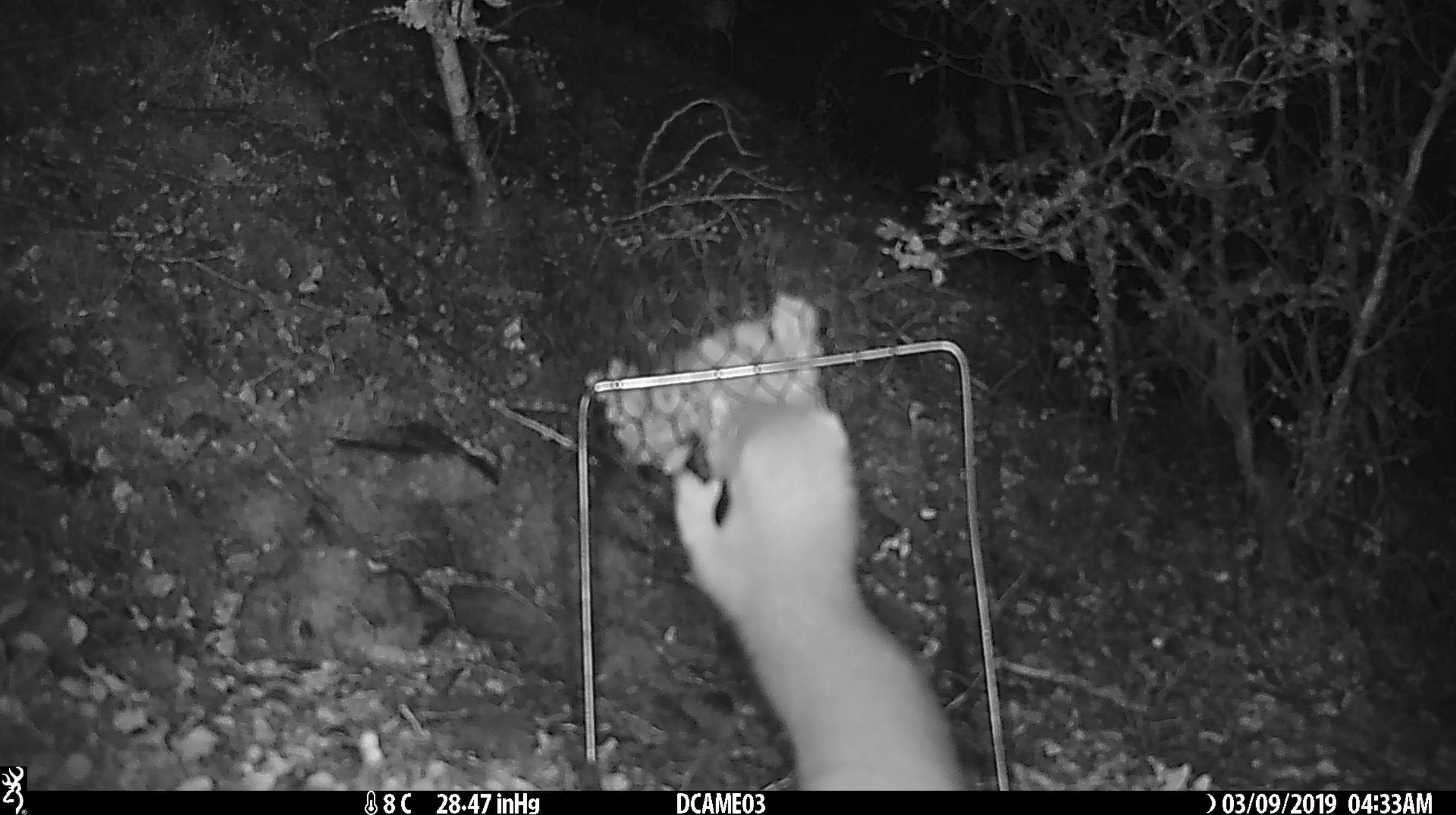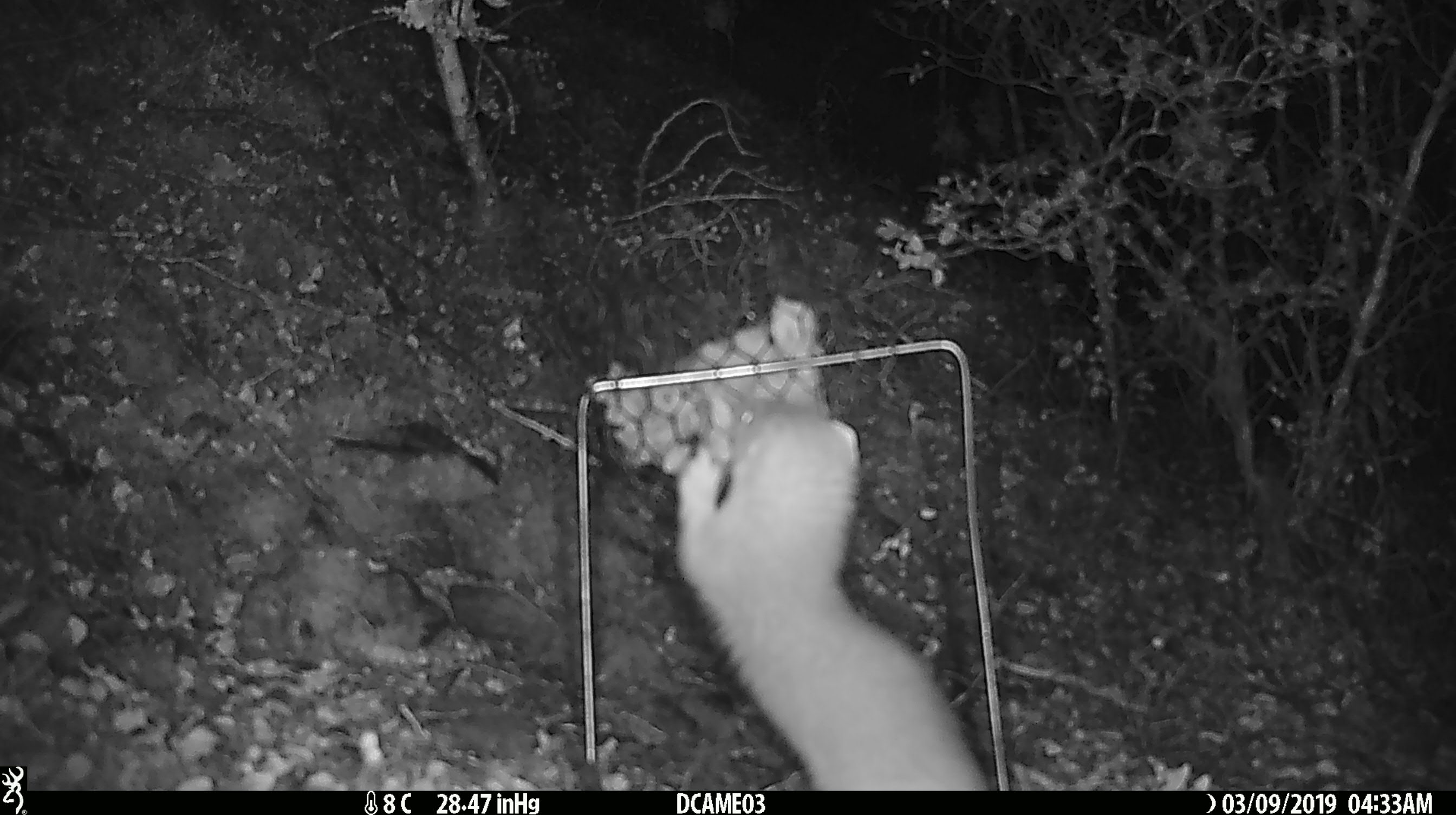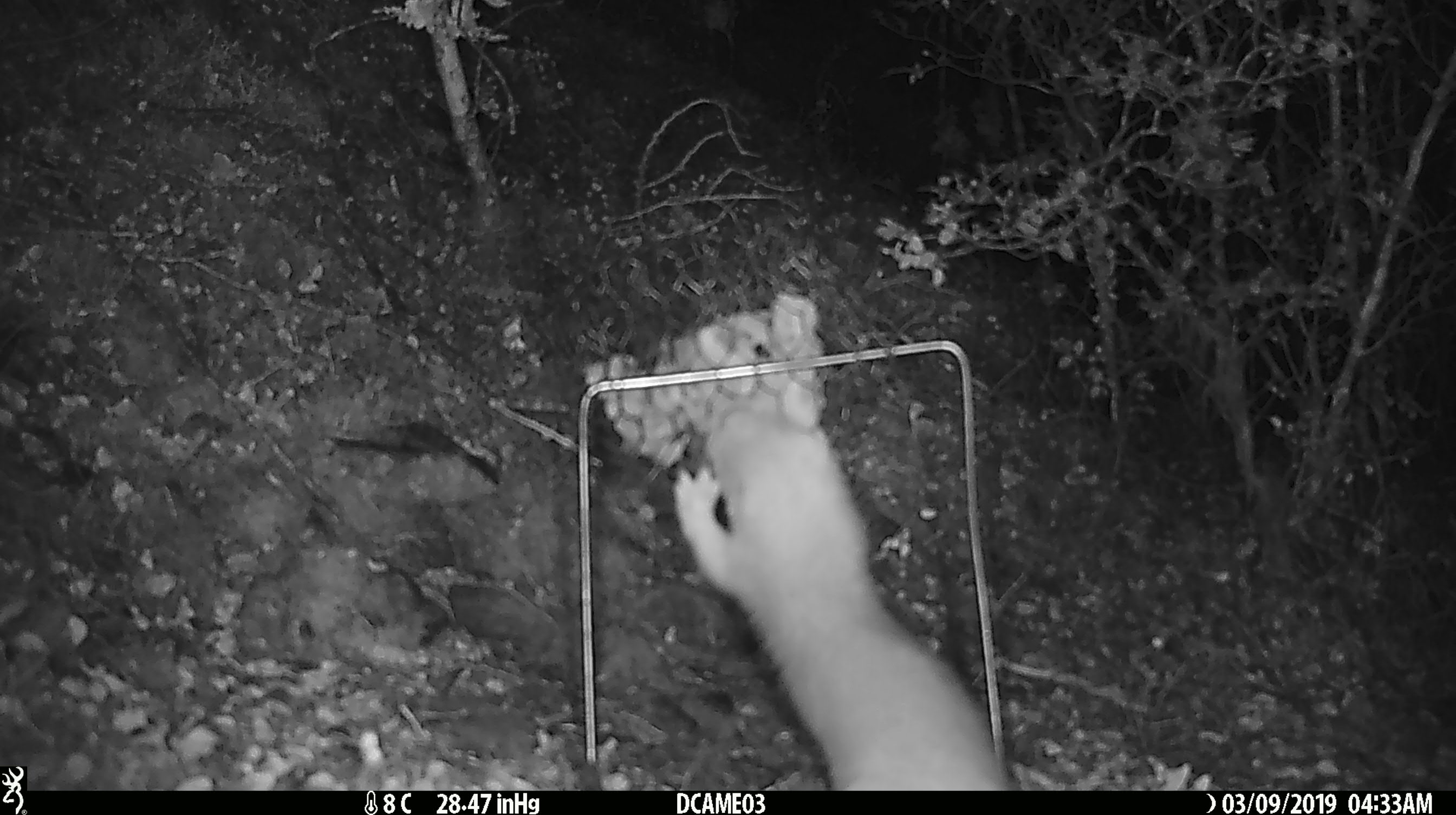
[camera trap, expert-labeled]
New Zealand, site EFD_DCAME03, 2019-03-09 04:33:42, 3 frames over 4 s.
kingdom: Animalia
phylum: Chordata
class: Mammalia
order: Carnivora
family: Mustelidae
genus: Mustela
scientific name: Mustela erminea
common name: stoat